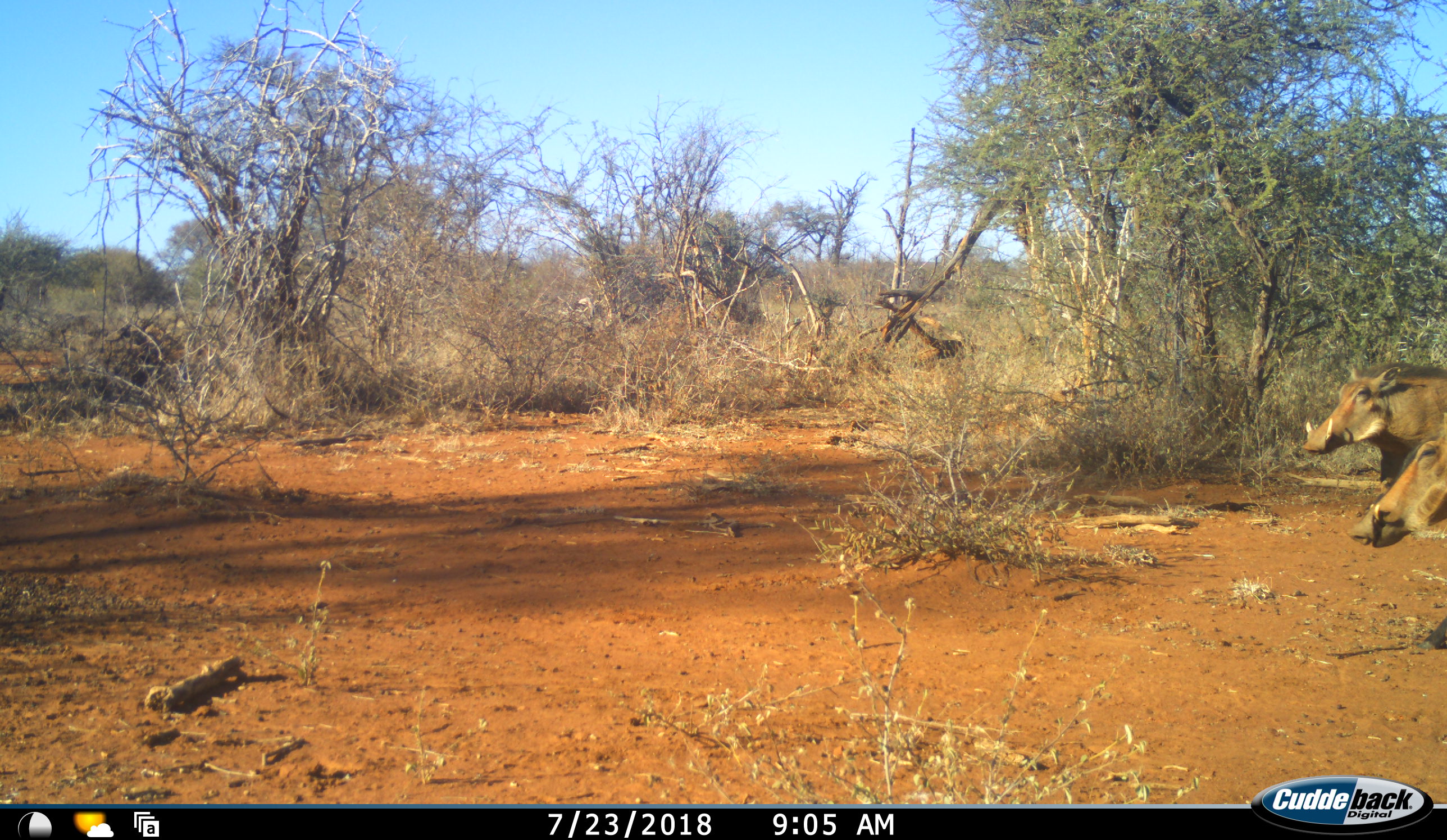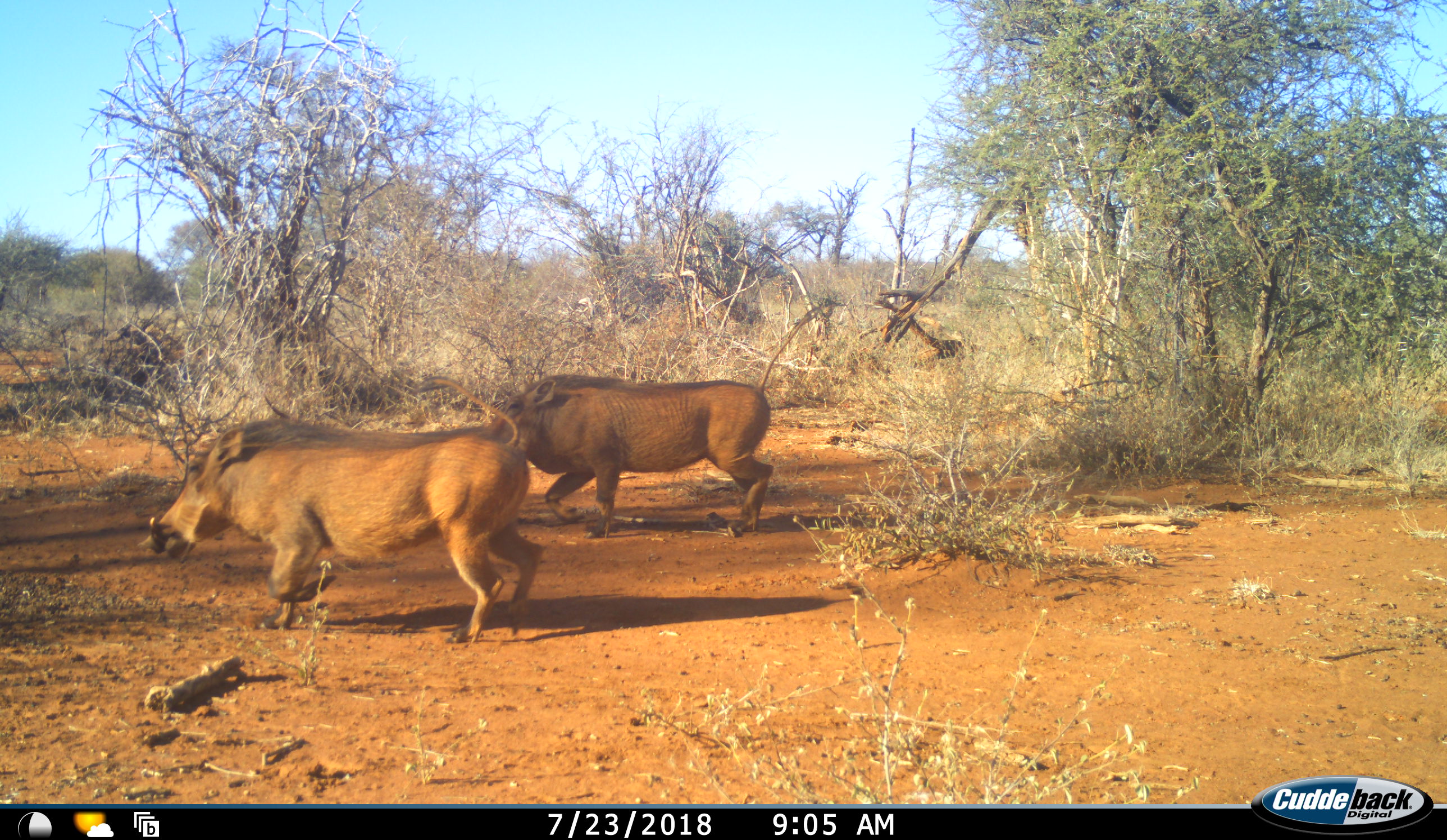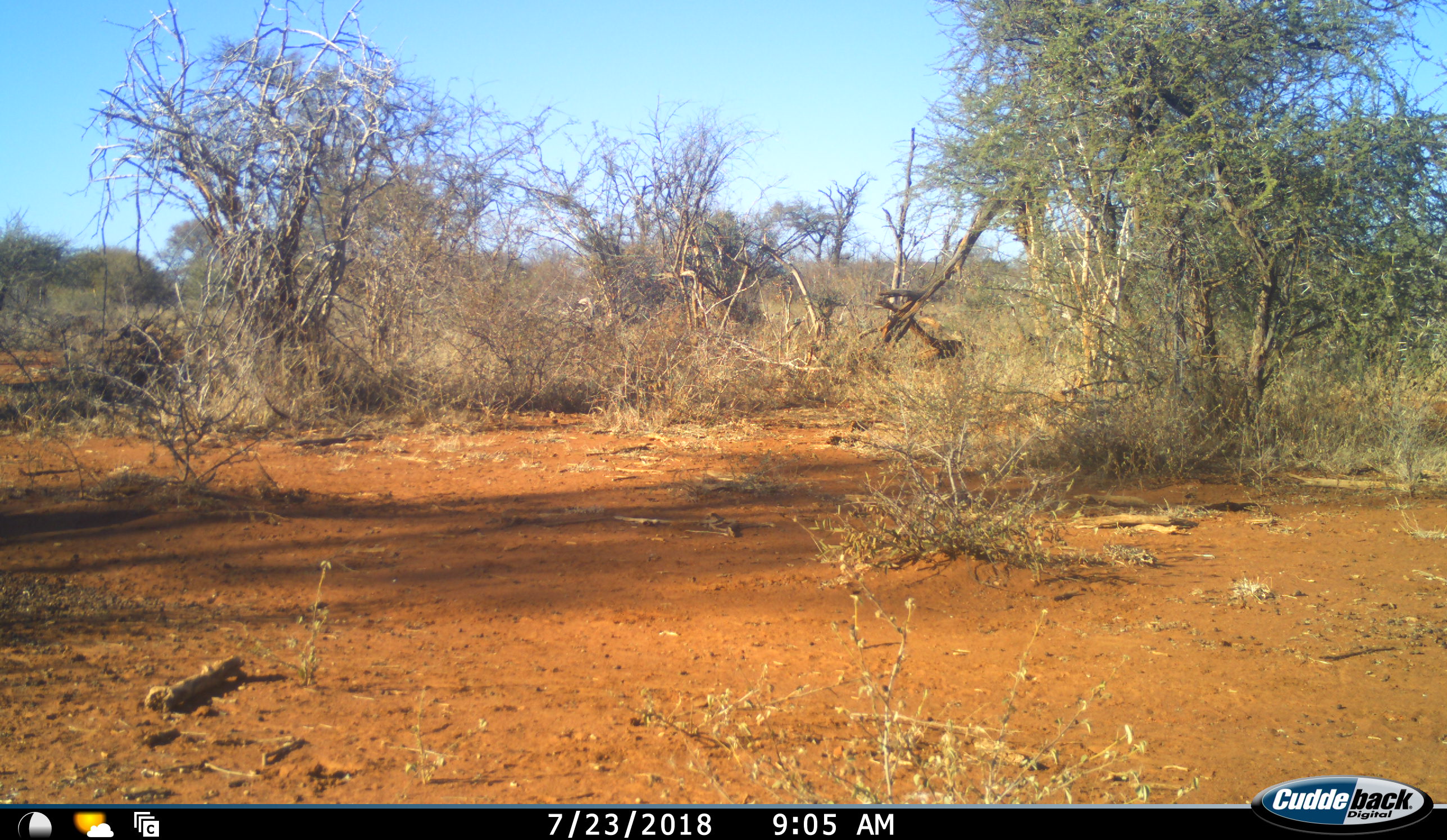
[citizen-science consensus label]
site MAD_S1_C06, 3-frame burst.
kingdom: Animalia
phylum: Chordata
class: Mammalia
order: Artiodactyla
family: Suidae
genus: Phacochoerus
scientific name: Phacochoerus africanus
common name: warthog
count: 2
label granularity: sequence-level